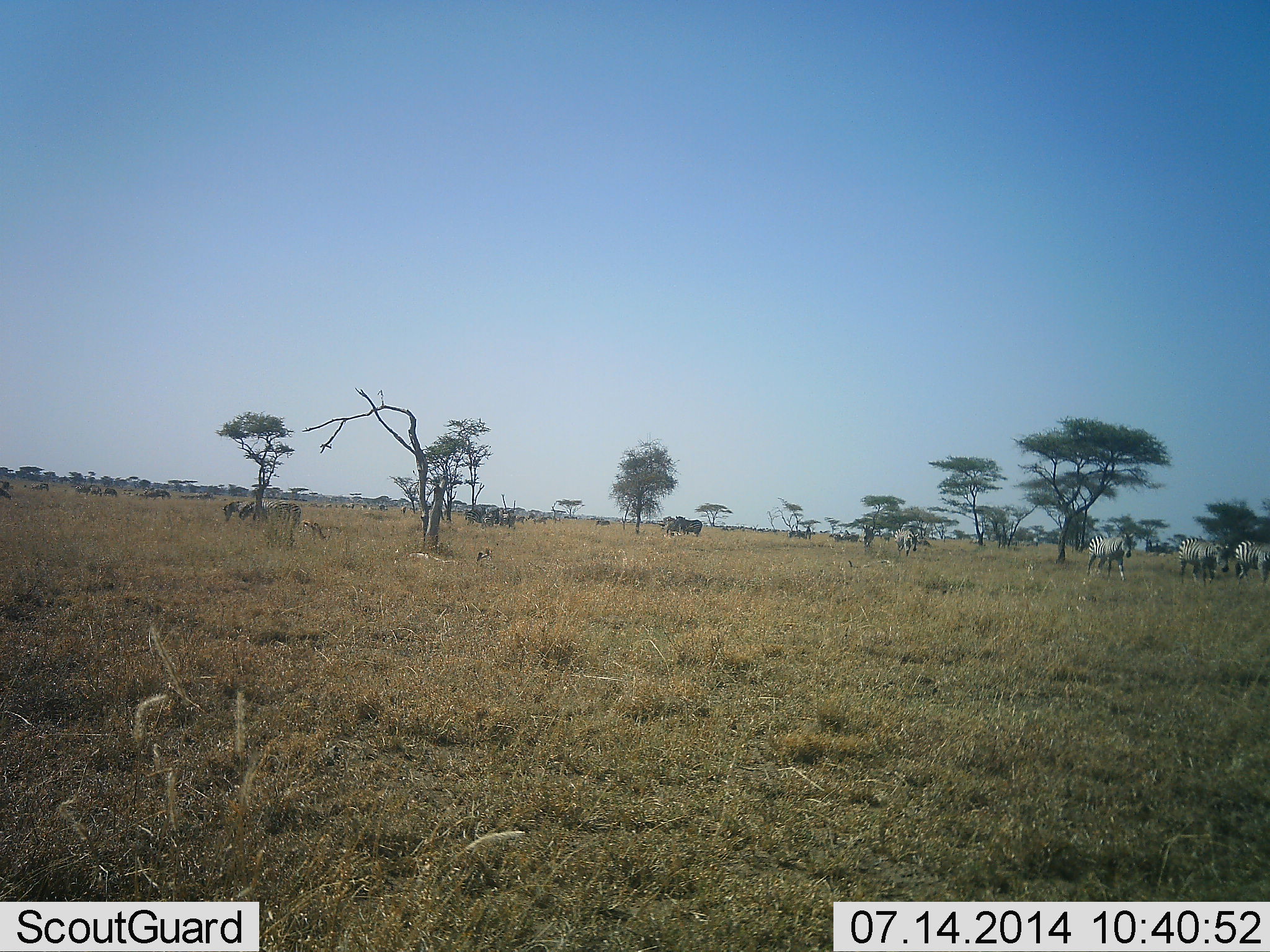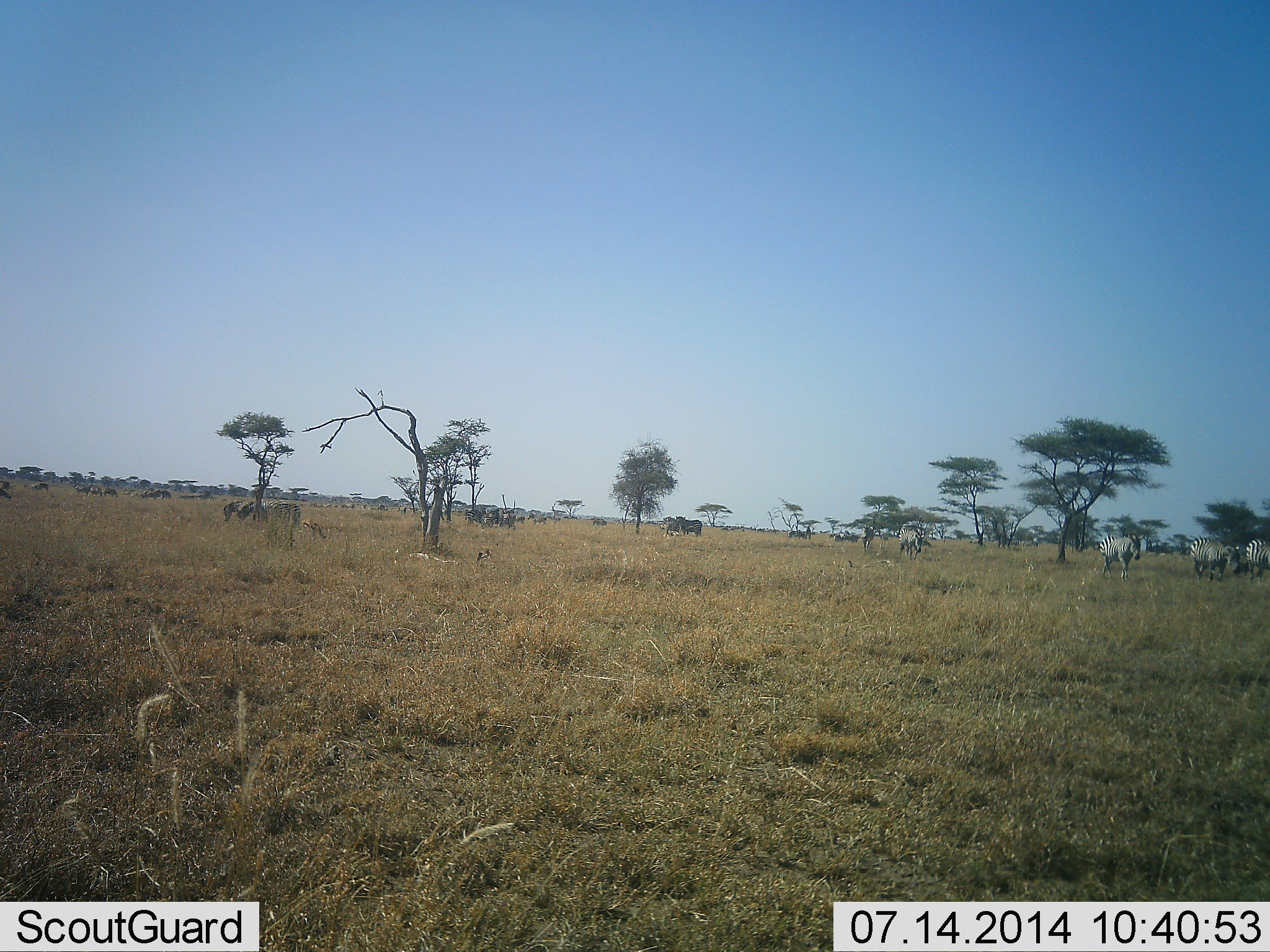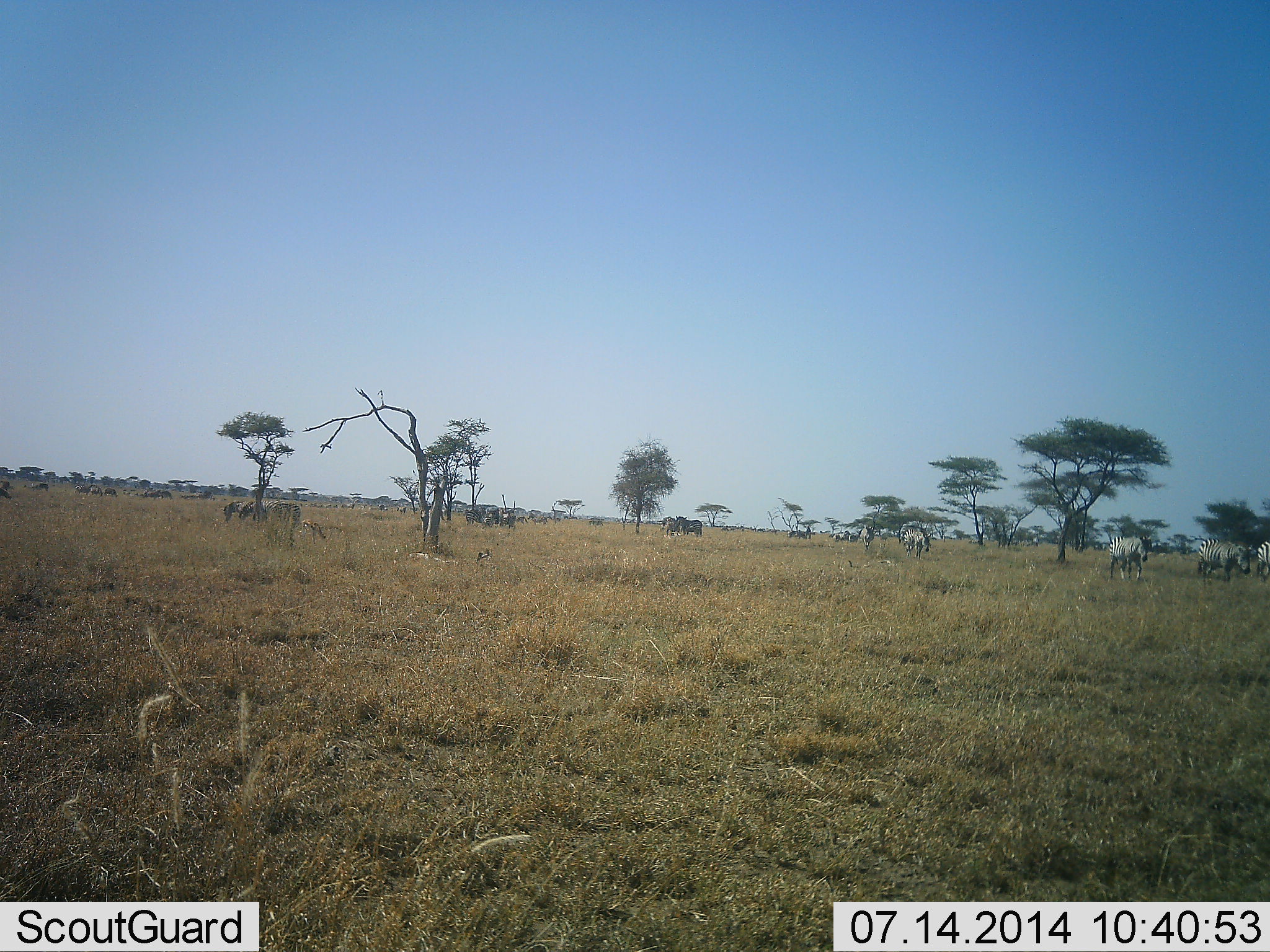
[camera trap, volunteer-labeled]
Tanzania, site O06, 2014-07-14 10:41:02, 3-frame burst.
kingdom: Animalia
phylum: Chordata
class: Mammalia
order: Perissodactyla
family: Equidae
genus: Equus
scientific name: Equus quagga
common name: plains zebra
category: zebra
Zebra (plains zebra) (Equus quagga), count 6. Behavior (volunteer vote fractions): standing 0%, resting 0%, moving 91%, interacting 0%. Young present (vote fraction): 0%. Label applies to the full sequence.